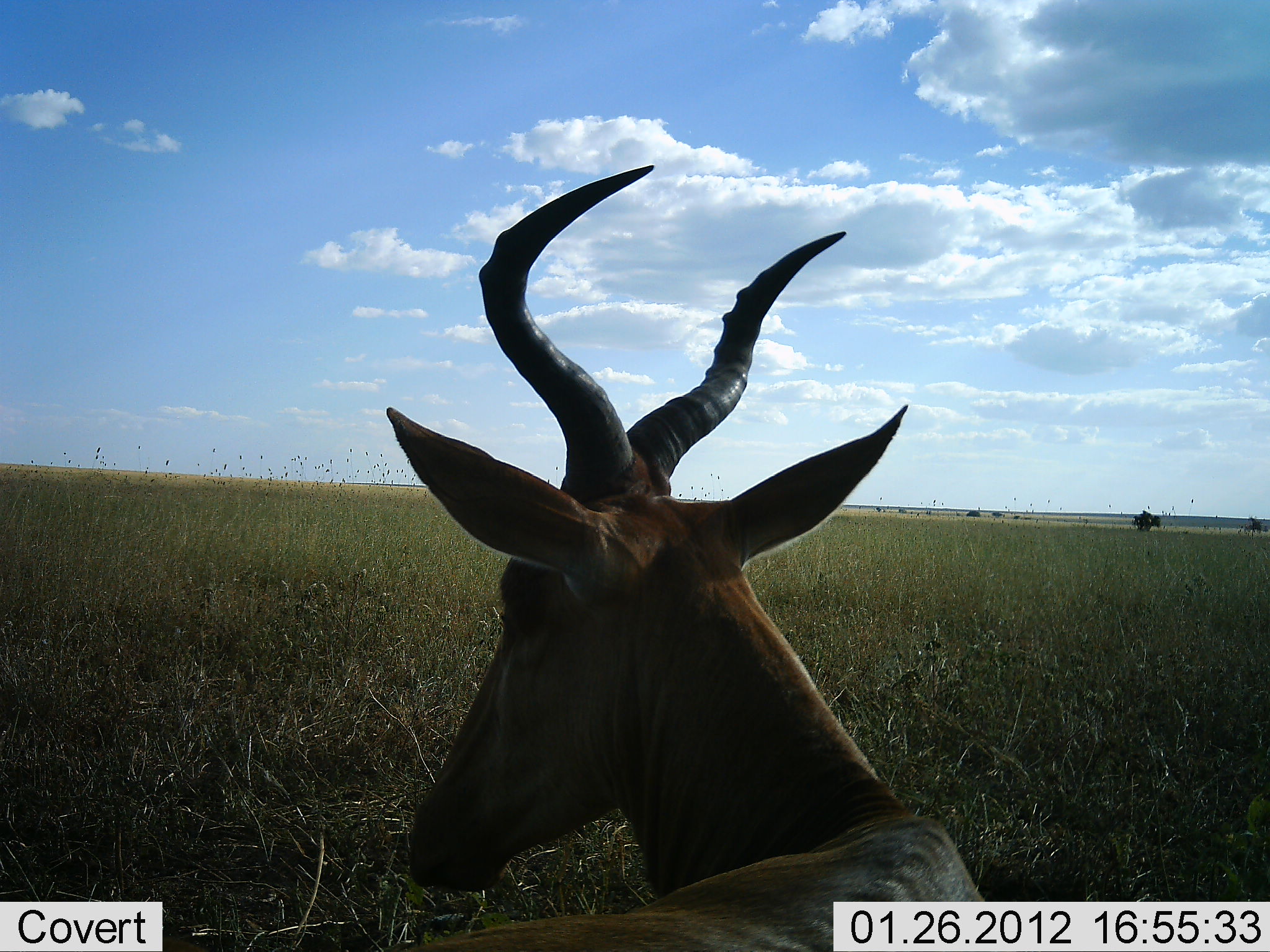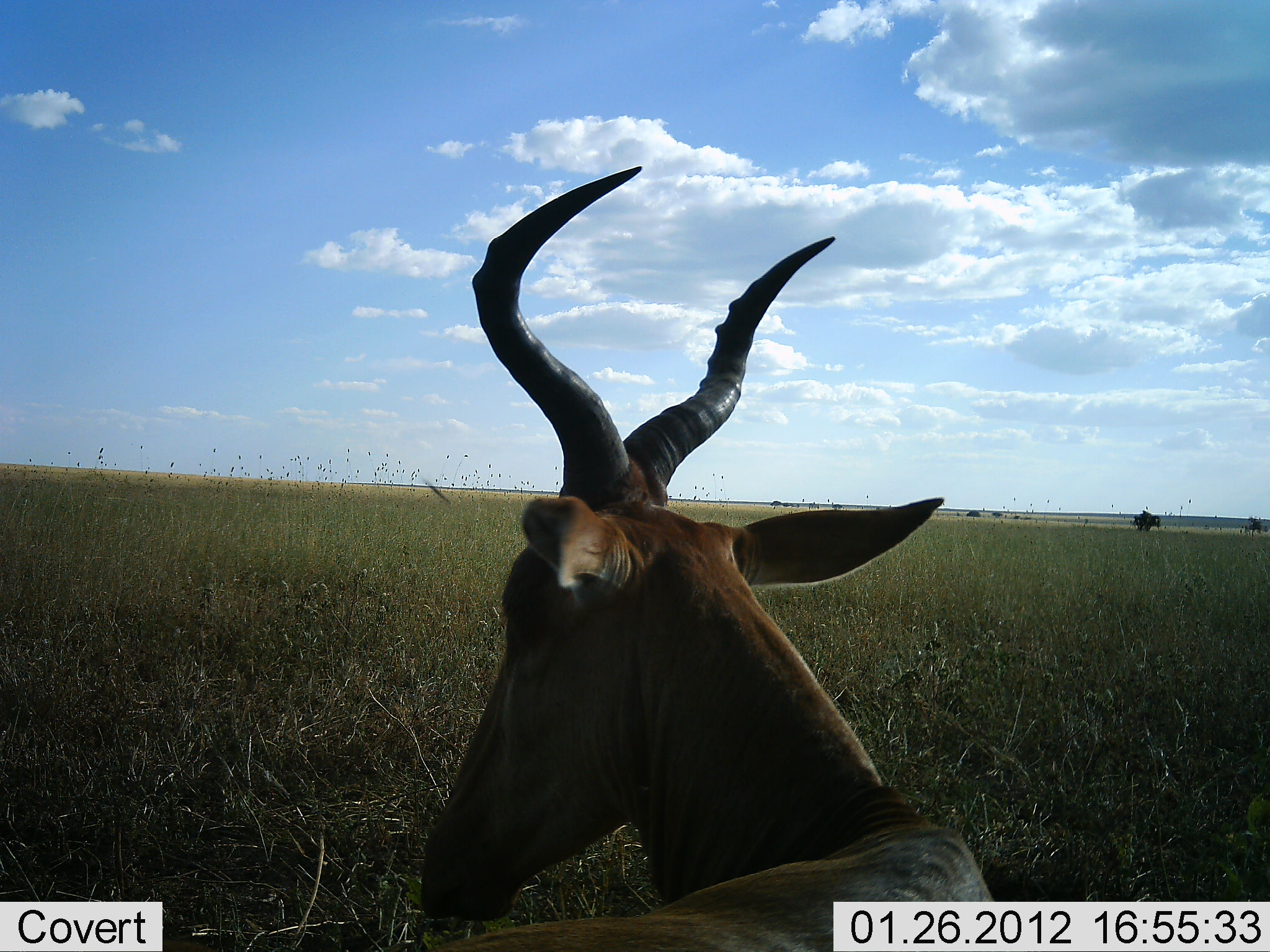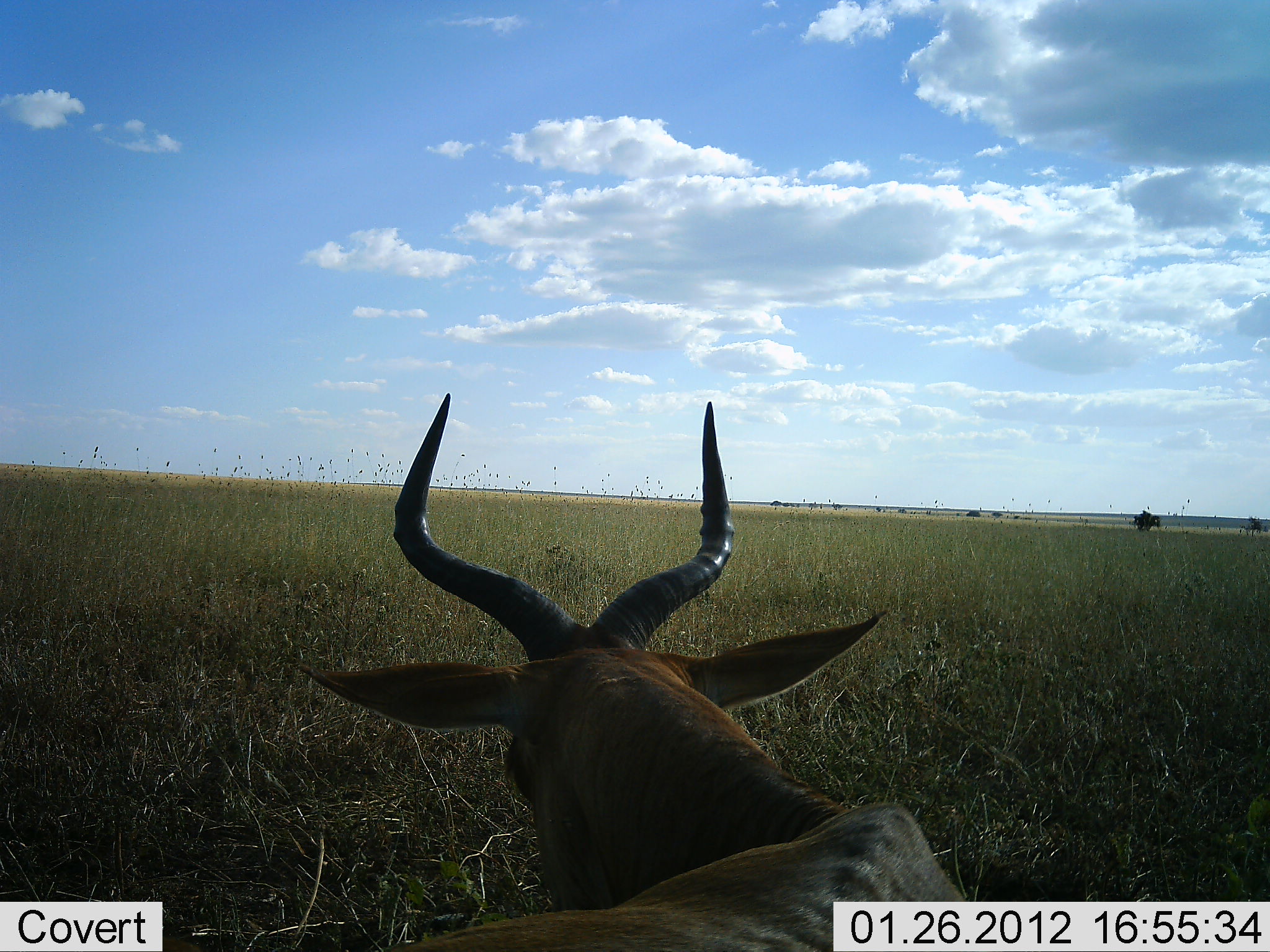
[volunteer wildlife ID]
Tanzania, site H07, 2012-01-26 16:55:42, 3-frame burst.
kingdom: Animalia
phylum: Chordata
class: Mammalia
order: Artiodactyla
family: Bovidae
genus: Alcelaphus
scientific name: Alcelaphus buselaphus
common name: hartebeest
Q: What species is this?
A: Hartebeest (Alcelaphus buselaphus).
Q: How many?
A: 1.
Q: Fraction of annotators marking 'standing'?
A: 20%.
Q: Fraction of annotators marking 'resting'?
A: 80%.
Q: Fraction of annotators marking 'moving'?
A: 0%.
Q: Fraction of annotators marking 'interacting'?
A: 0%.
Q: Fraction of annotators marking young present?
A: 0%.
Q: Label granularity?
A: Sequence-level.